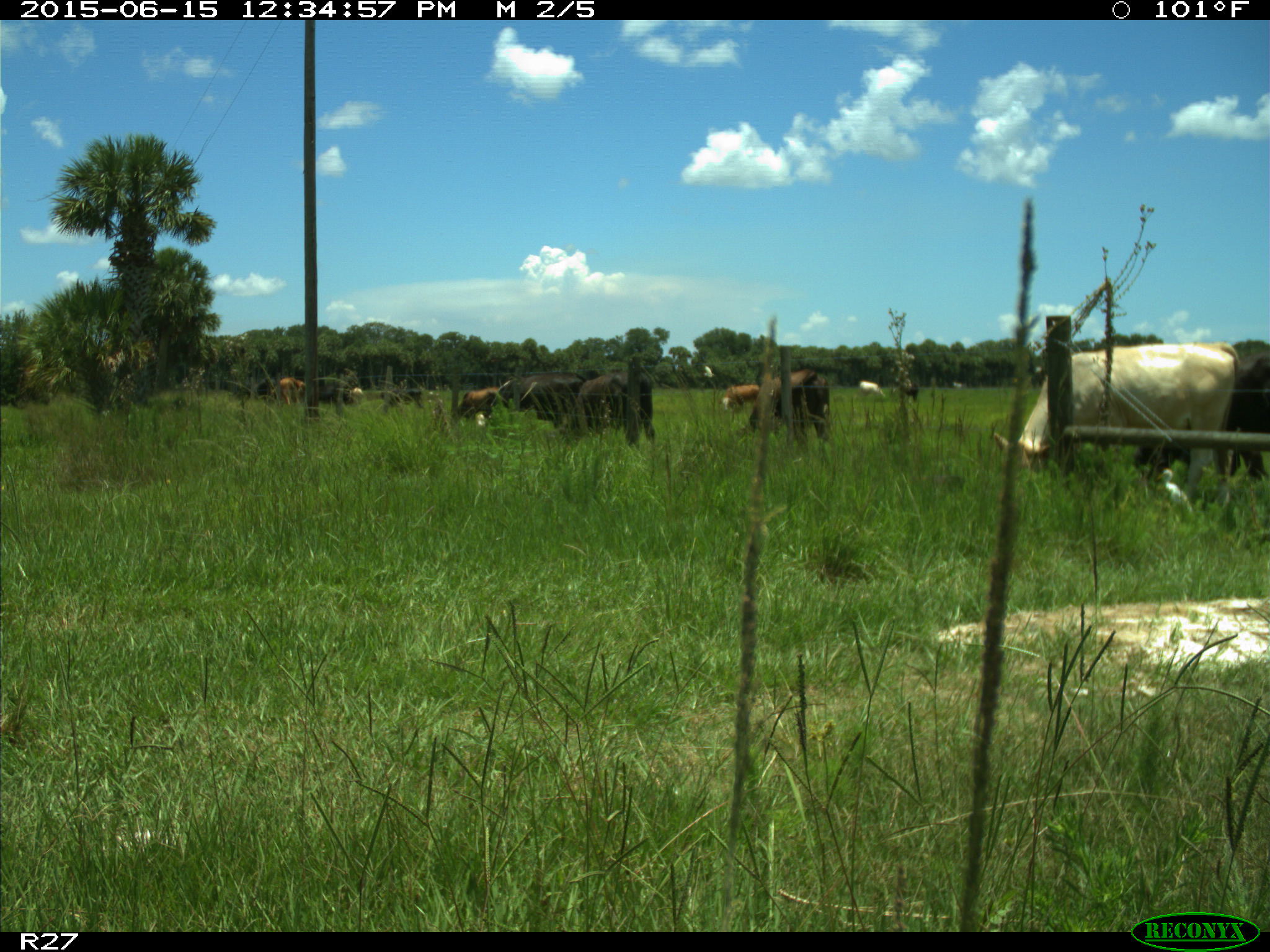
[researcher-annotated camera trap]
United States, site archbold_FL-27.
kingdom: Animalia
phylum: Chordata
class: Mammalia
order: Artiodactyla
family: Bovidae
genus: Bos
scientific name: Bos taurus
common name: domestic cow